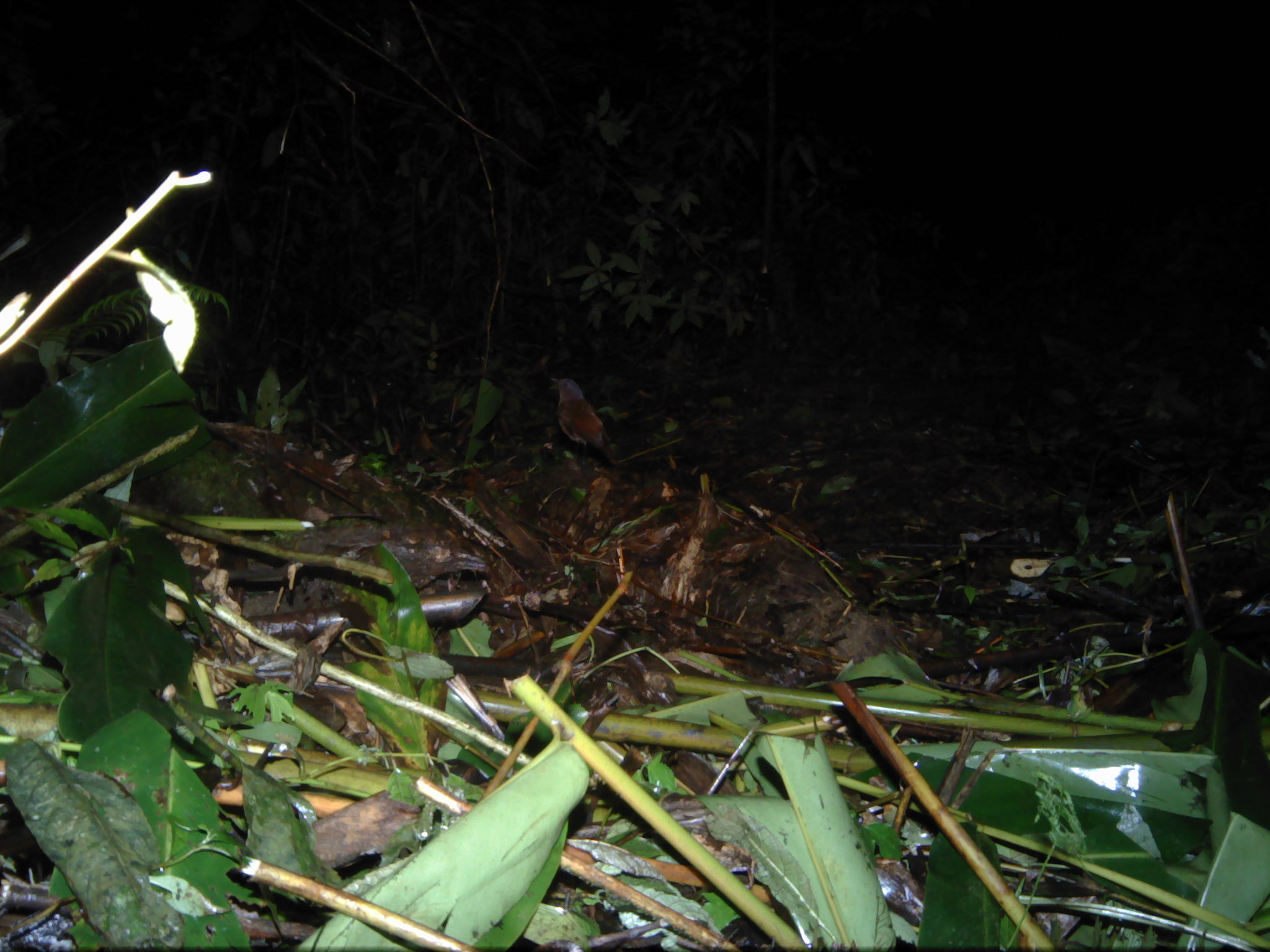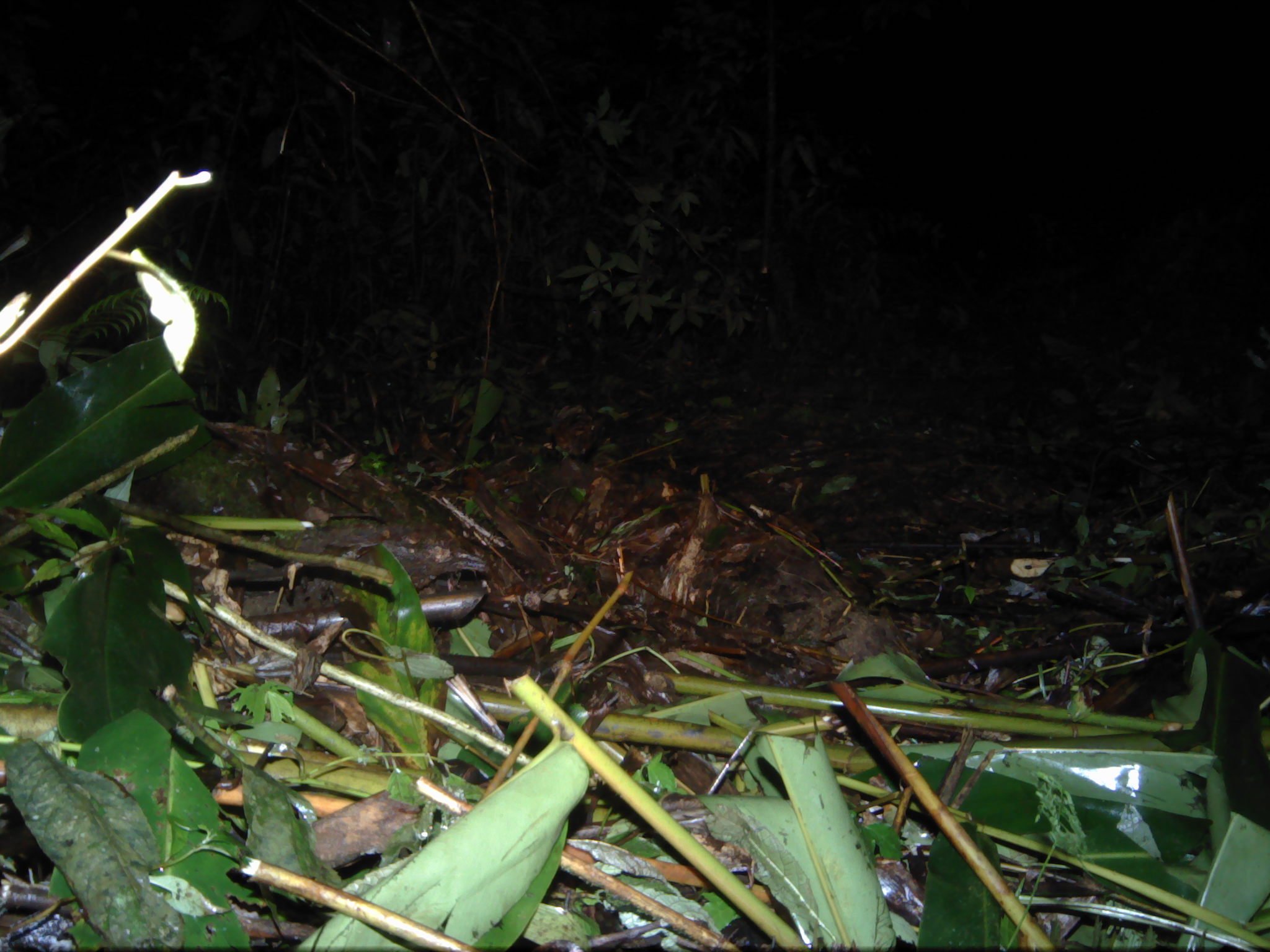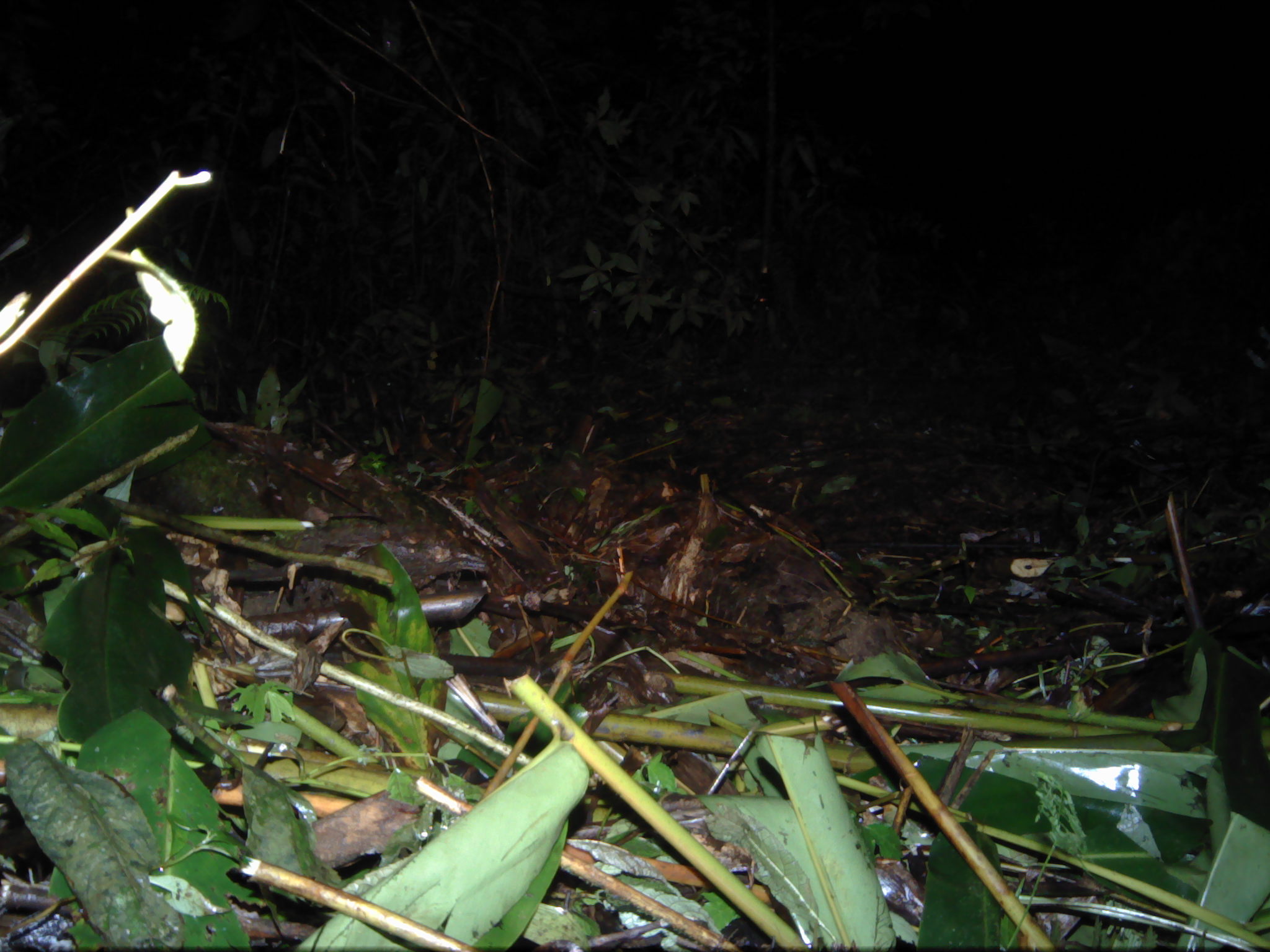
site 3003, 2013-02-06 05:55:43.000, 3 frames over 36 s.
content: unidentified animal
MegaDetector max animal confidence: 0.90